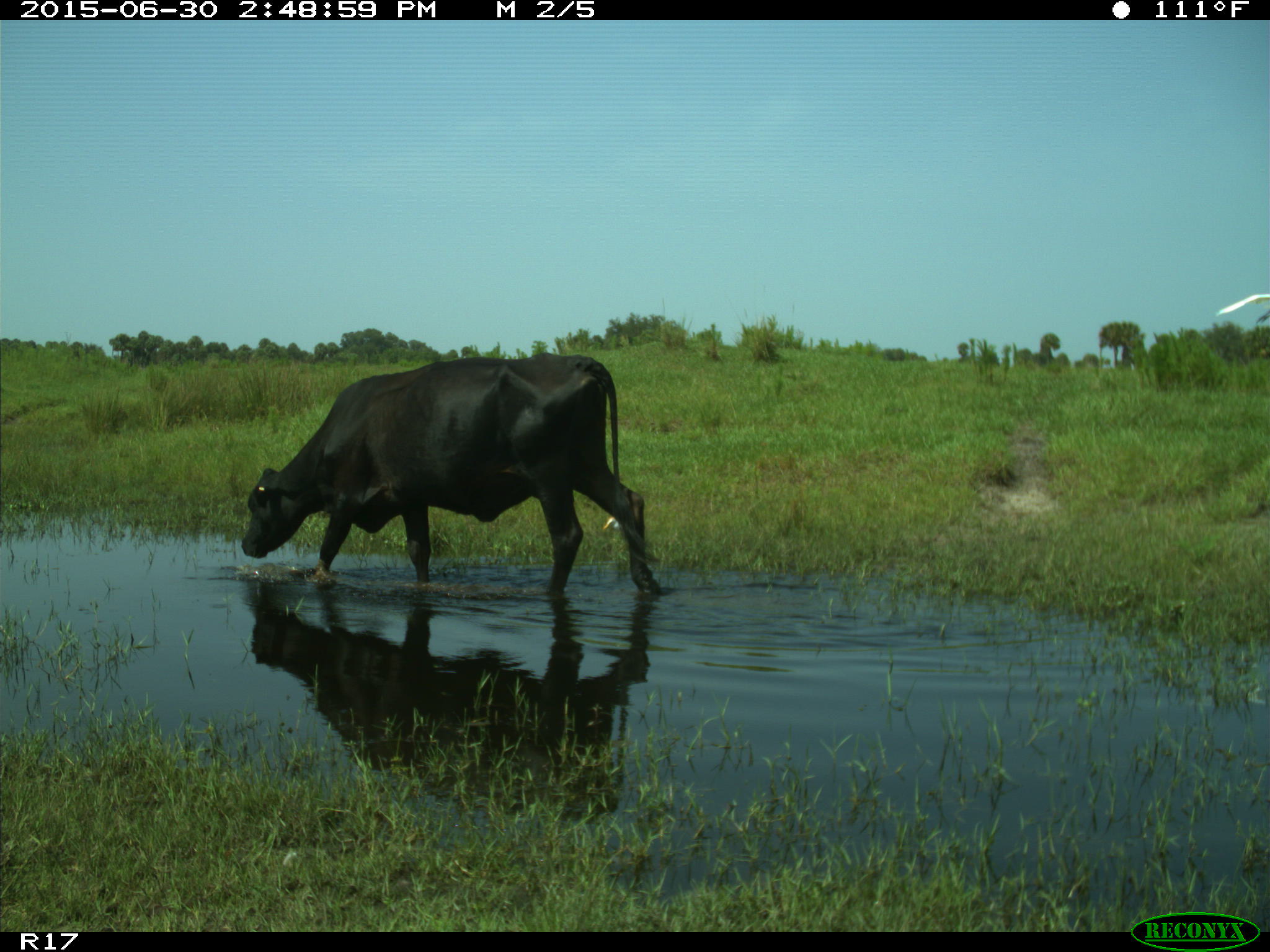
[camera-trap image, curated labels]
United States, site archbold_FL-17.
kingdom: Animalia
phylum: Chordata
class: Mammalia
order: Artiodactyla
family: Bovidae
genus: Bos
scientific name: Bos taurus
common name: domestic cow